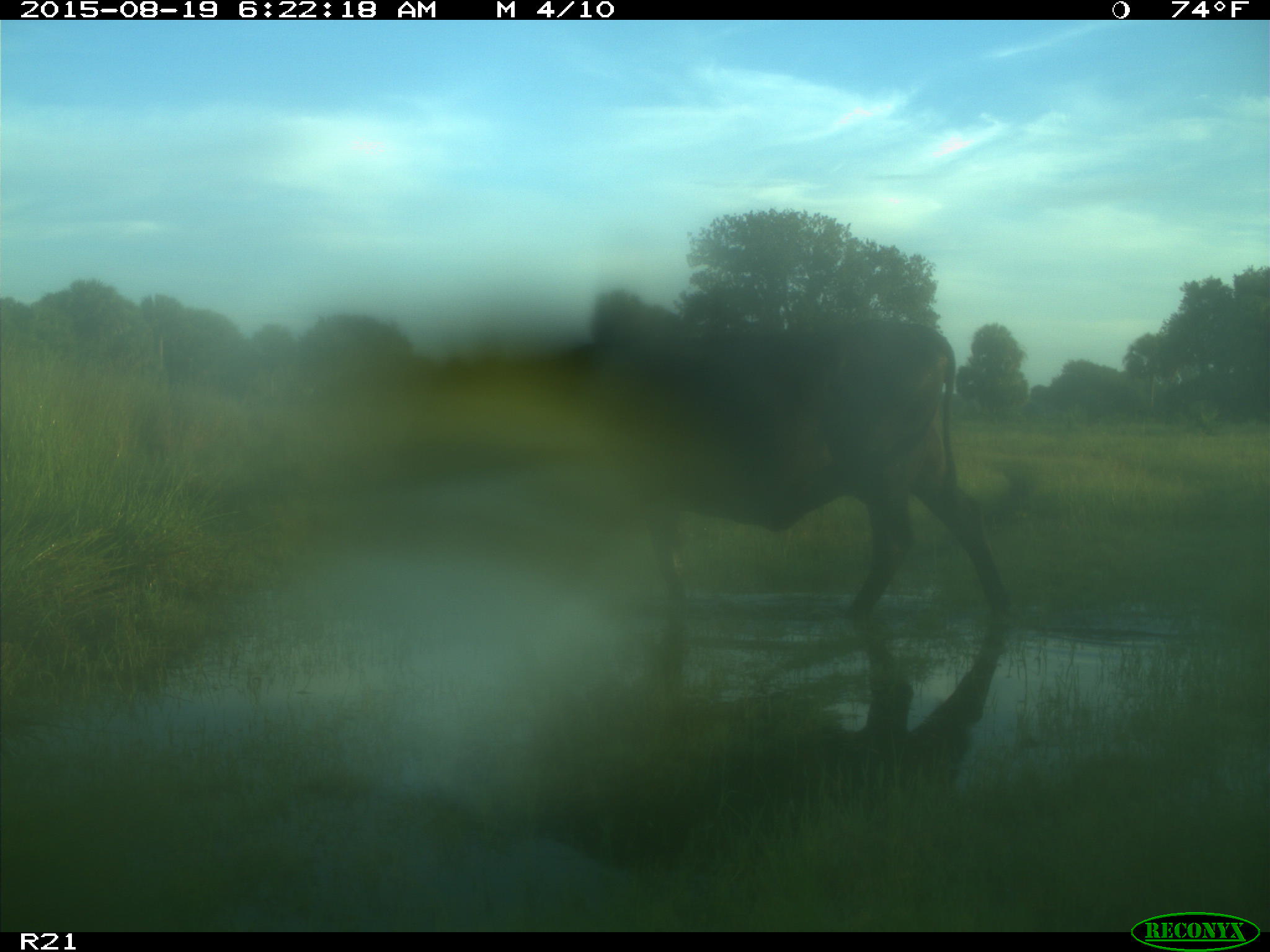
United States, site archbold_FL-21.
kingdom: Animalia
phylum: Chordata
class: Mammalia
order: Artiodactyla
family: Bovidae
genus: Bos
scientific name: Bos taurus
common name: domestic cow